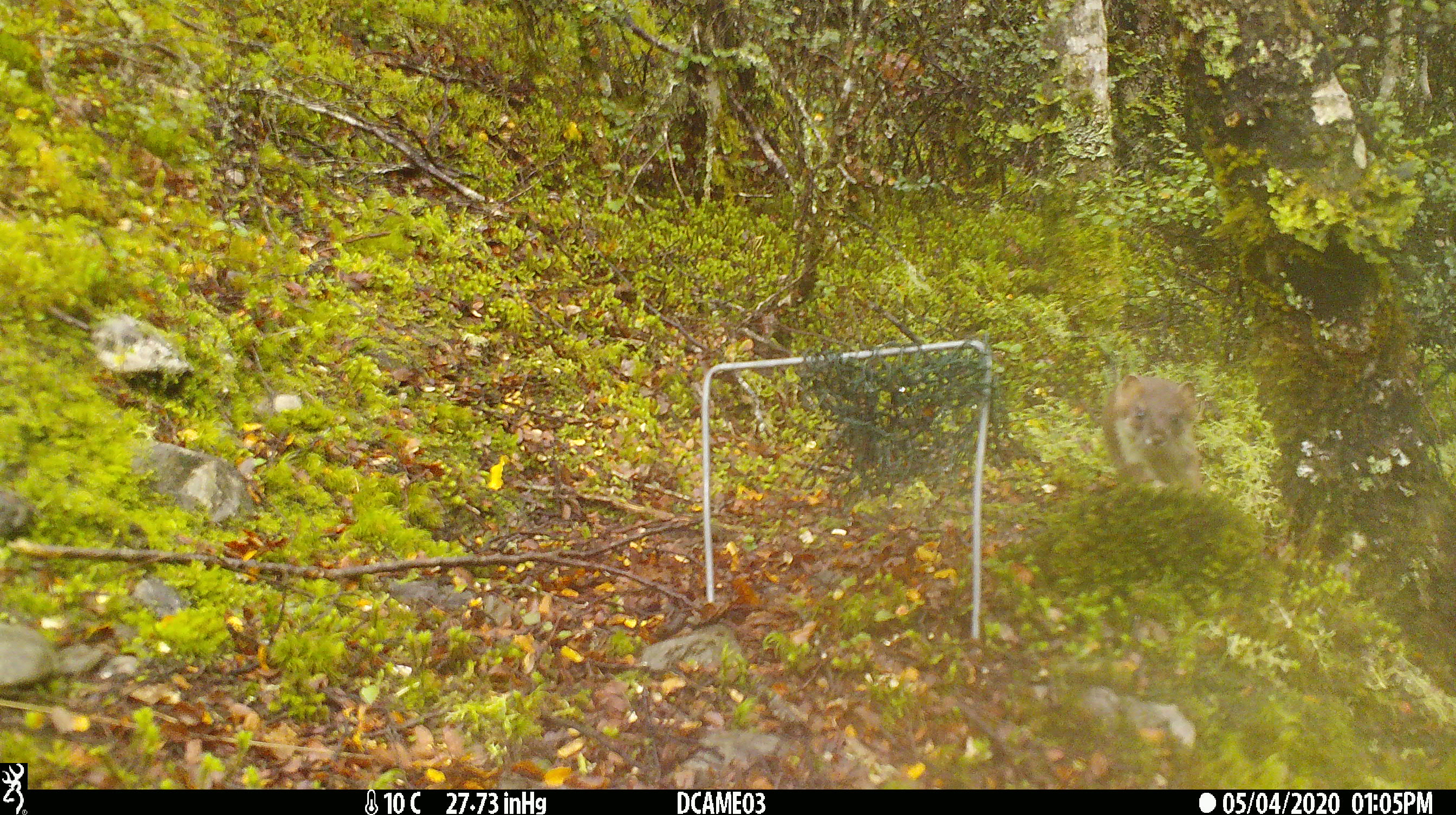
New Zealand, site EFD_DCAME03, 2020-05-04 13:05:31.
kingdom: Animalia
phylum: Chordata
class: Mammalia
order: Carnivora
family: Mustelidae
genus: Mustela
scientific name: Mustela erminea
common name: stoat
Stoat (Mustela erminea).